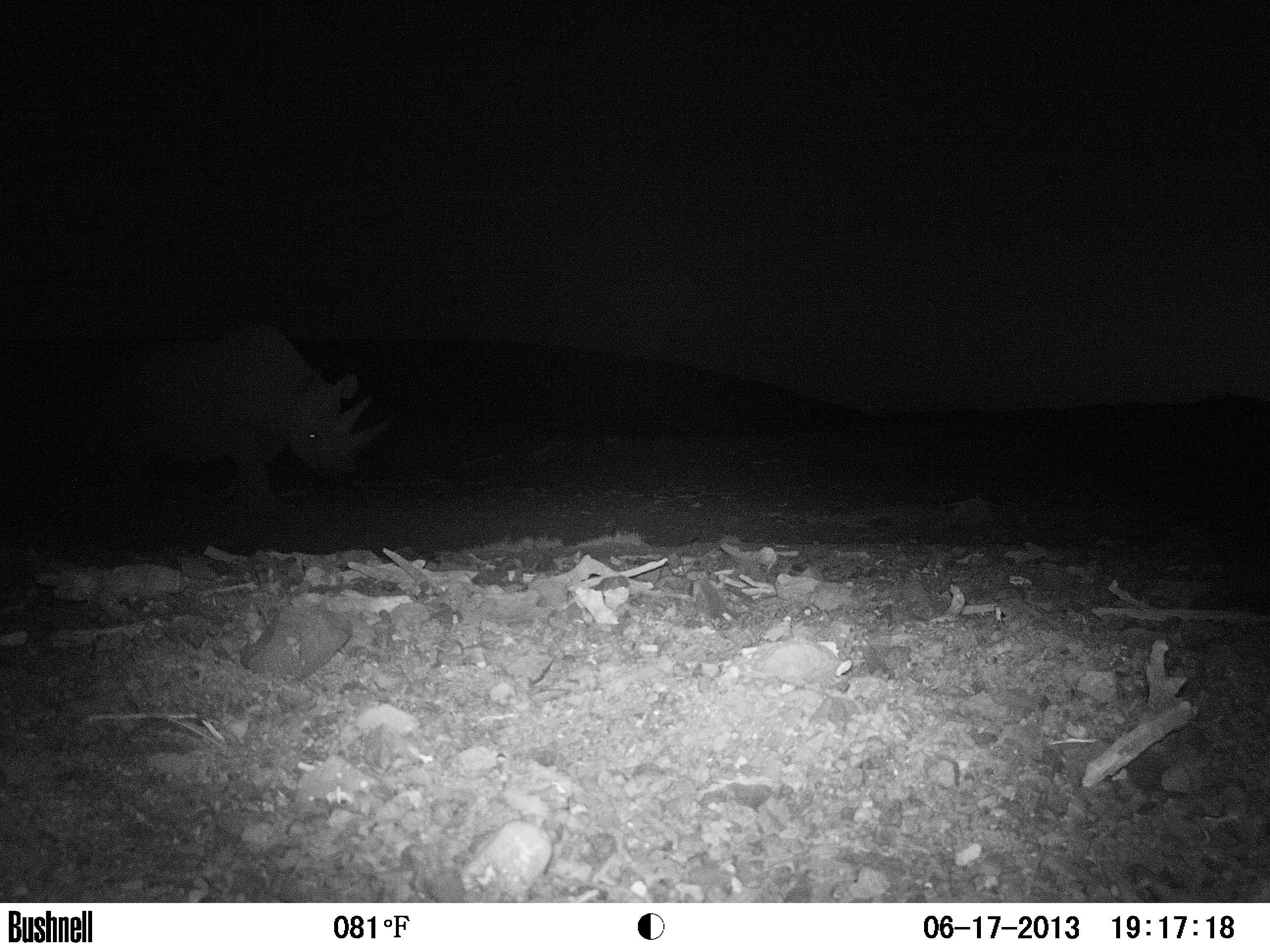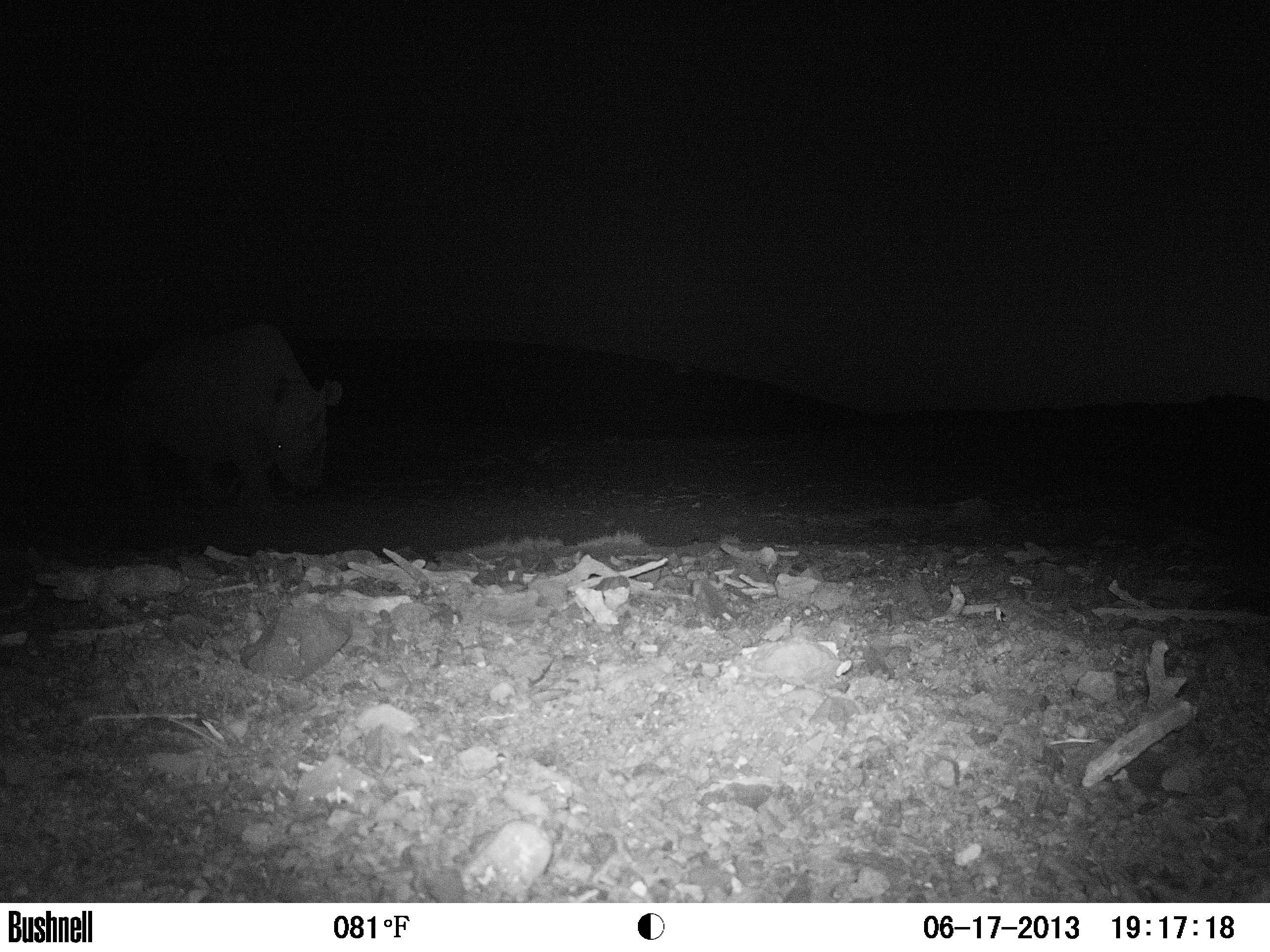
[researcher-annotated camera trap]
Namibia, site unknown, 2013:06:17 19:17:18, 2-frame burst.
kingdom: Animalia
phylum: Chordata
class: Mammalia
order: Perissodactyla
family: Rhinocerotidae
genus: Diceros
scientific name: Diceros bicornis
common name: black rhinoceros